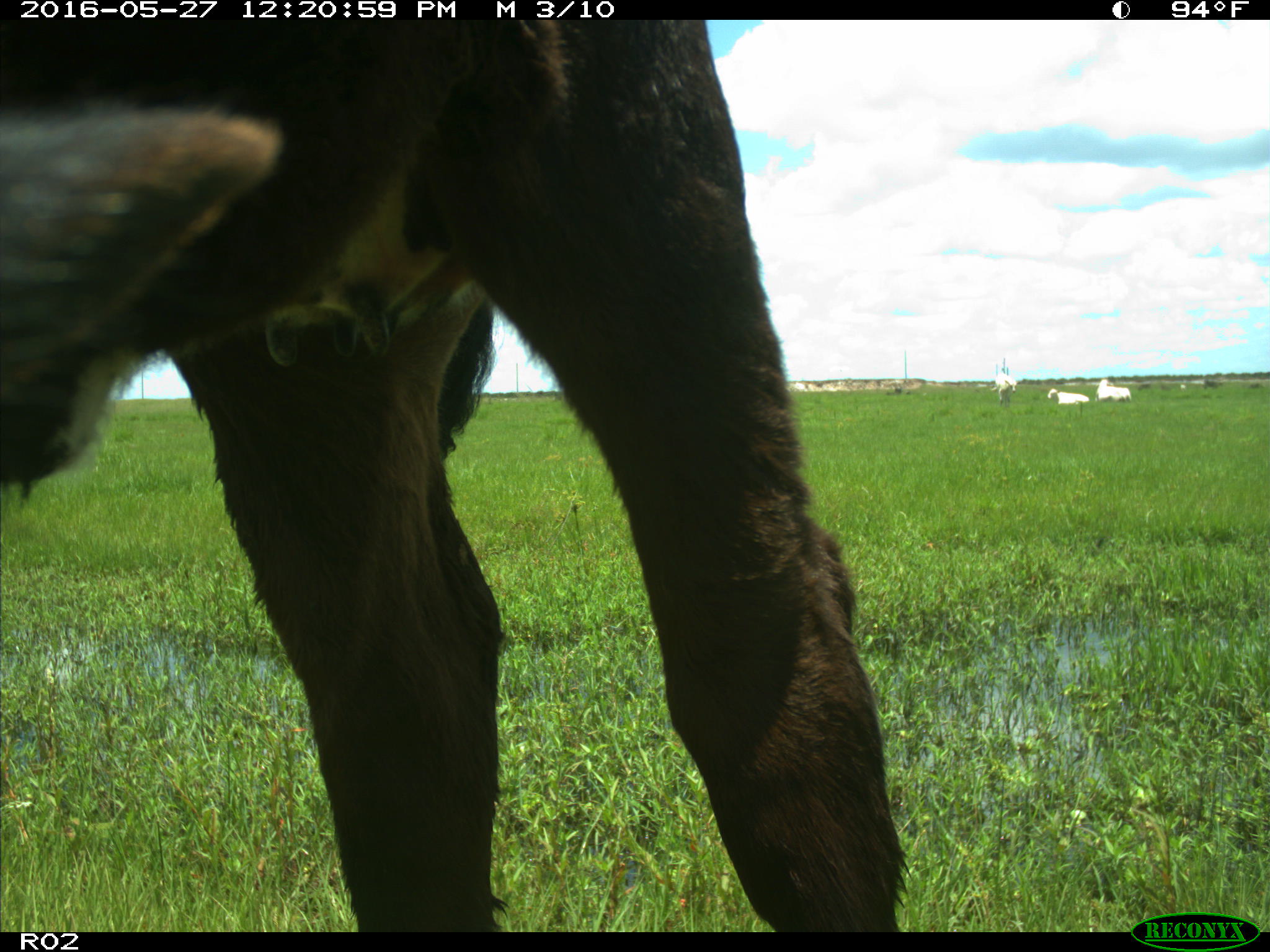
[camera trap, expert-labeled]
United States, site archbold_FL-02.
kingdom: Animalia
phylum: Chordata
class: Mammalia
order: Artiodactyla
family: Bovidae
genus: Bos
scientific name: Bos taurus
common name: domestic cow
Bos taurus (domestic cow).